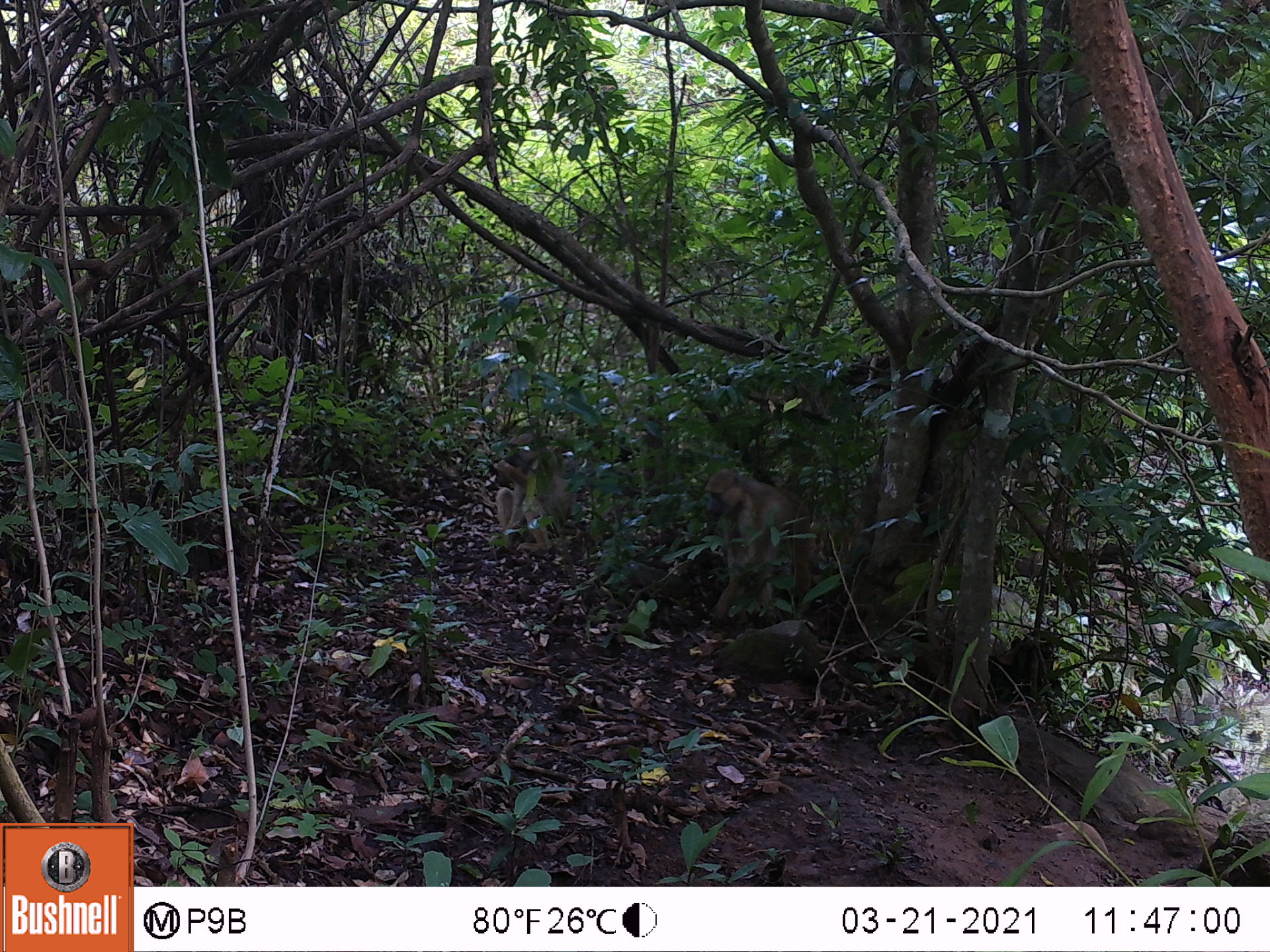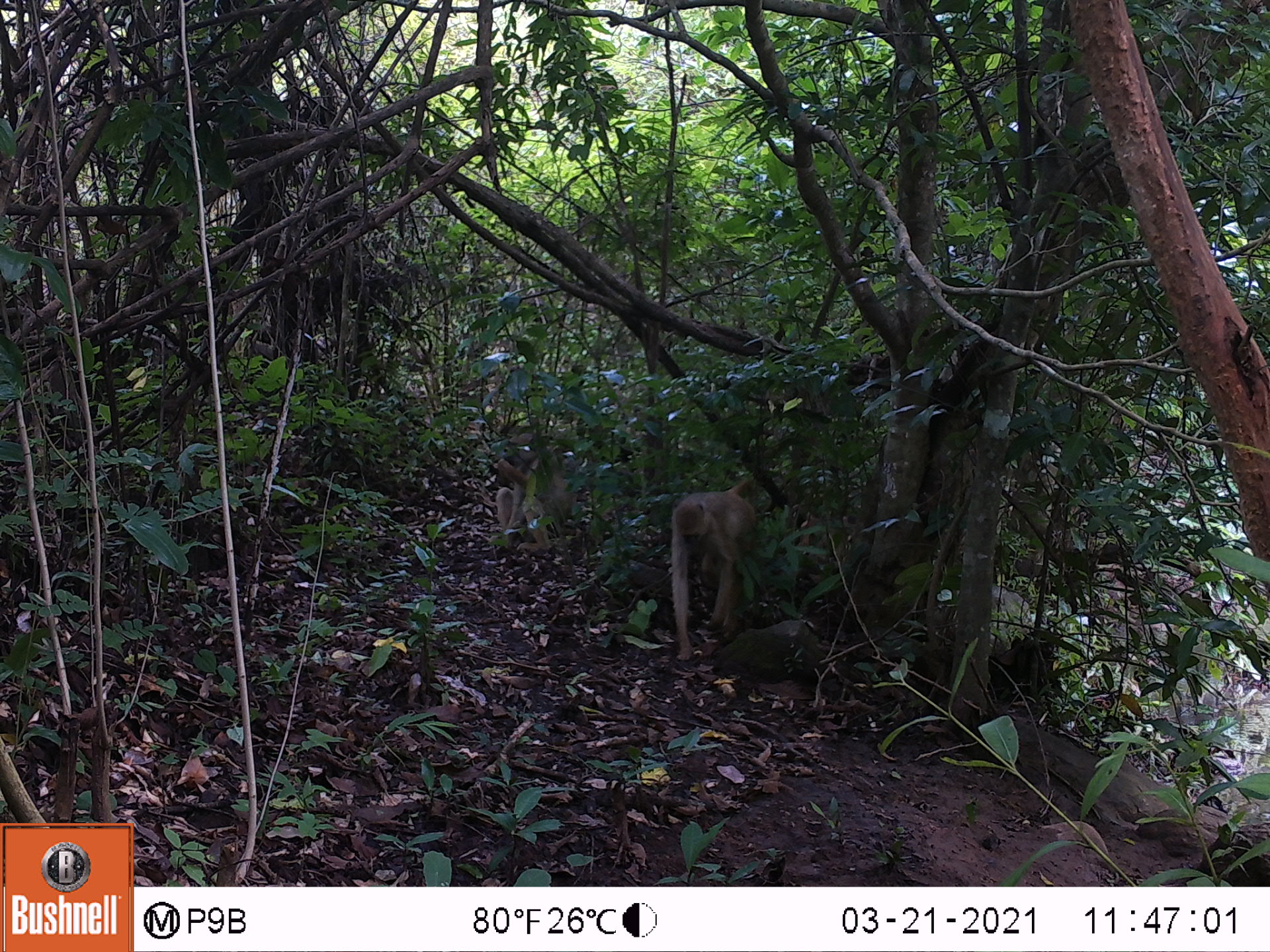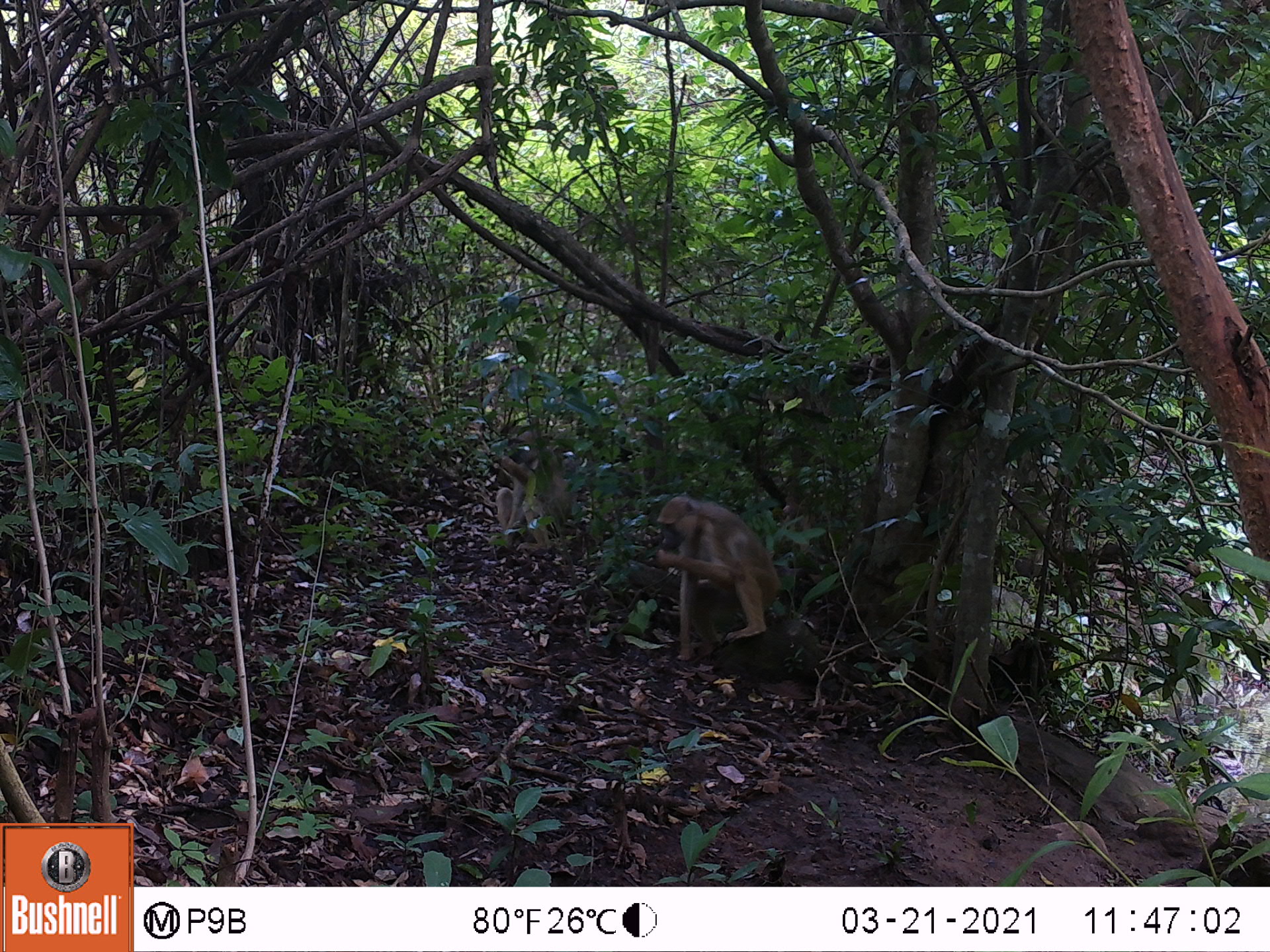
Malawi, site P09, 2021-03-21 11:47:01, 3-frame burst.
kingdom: Animalia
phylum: Chordata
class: Mammalia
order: Primates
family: Cercopithecidae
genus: Papio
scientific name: Papio cynocephalus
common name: yellow baboon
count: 2